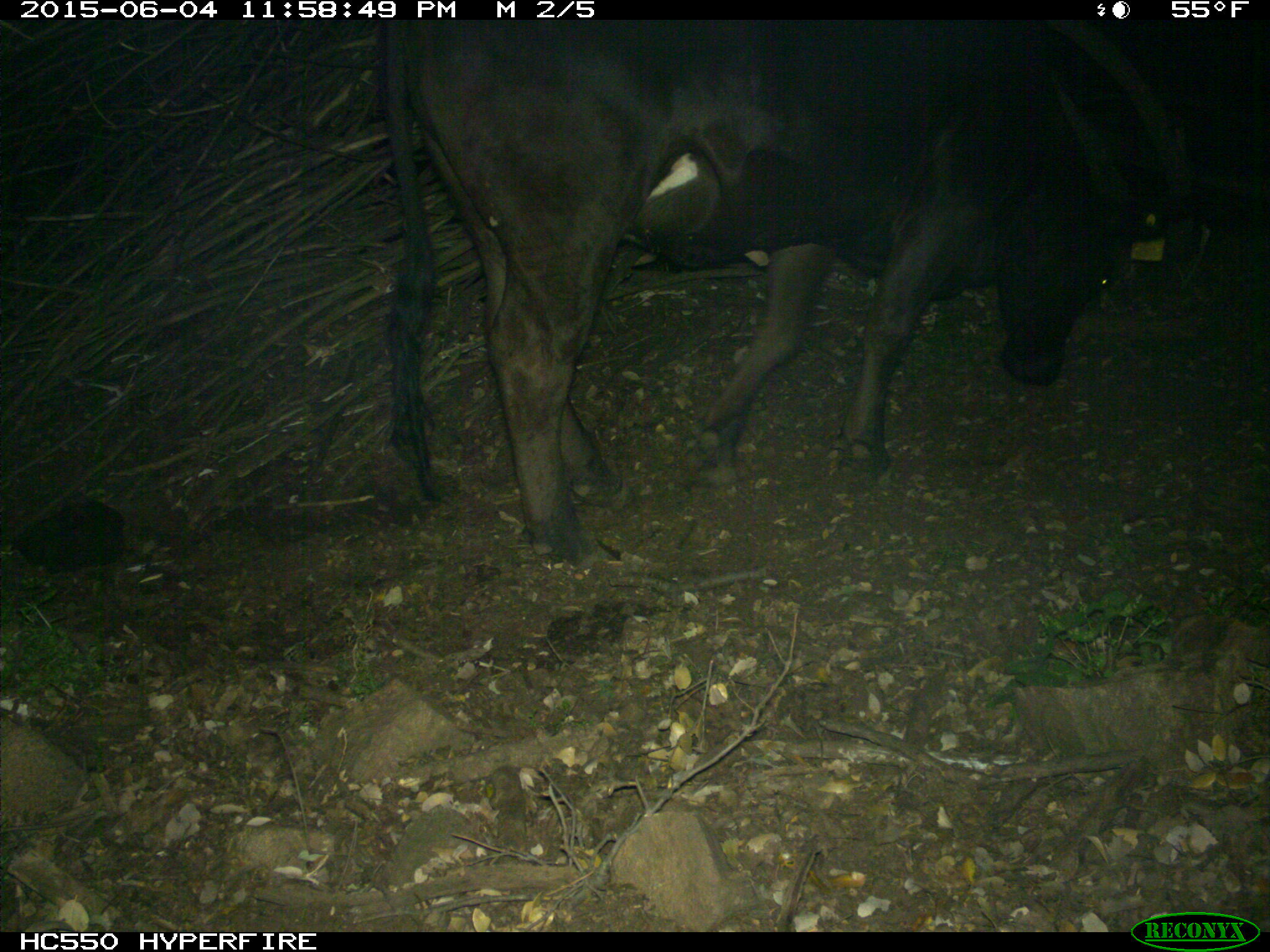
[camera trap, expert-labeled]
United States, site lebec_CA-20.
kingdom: Animalia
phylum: Chordata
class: Mammalia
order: Artiodactyla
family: Bovidae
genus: Bos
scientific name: Bos taurus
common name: domestic cow